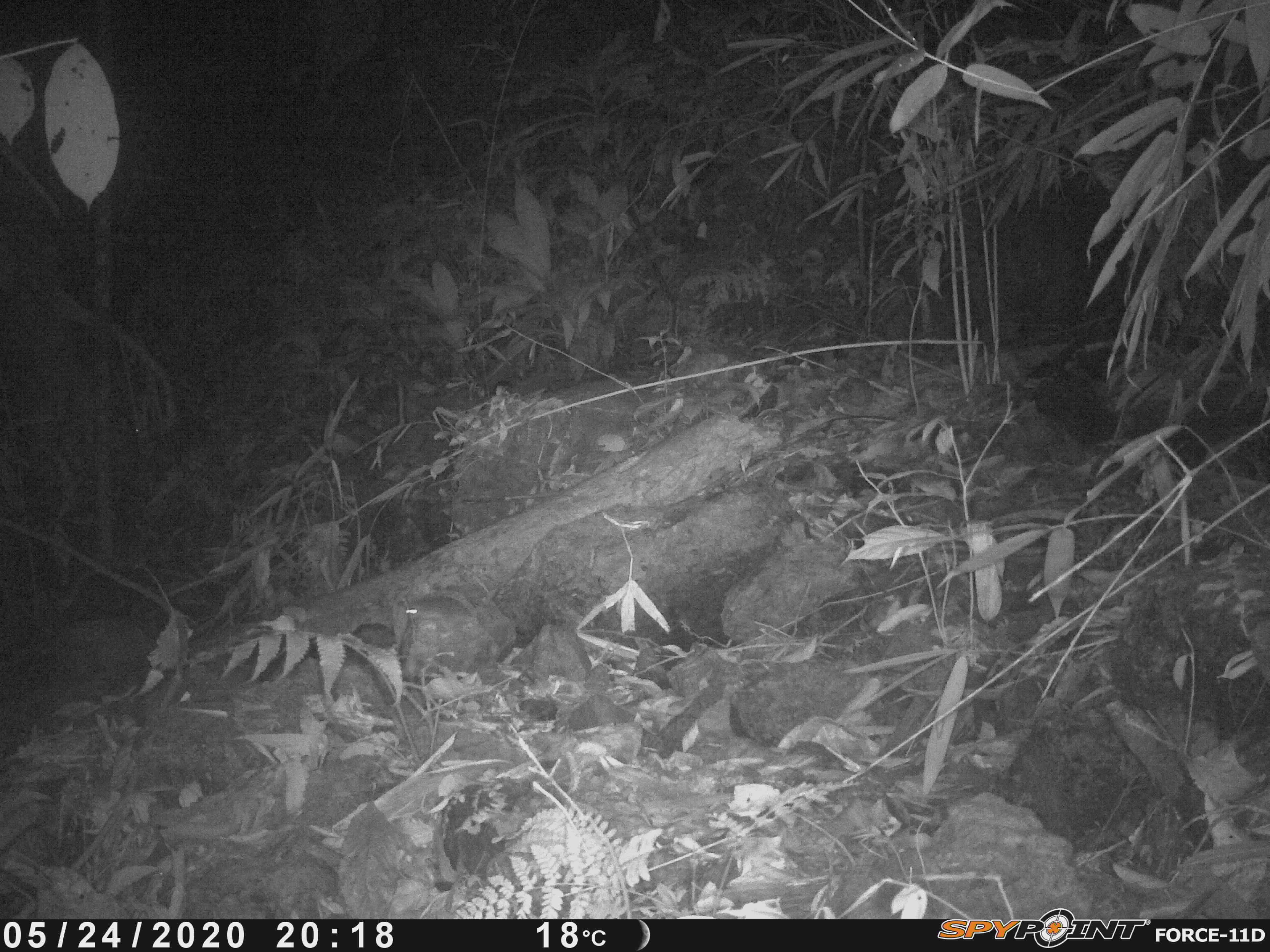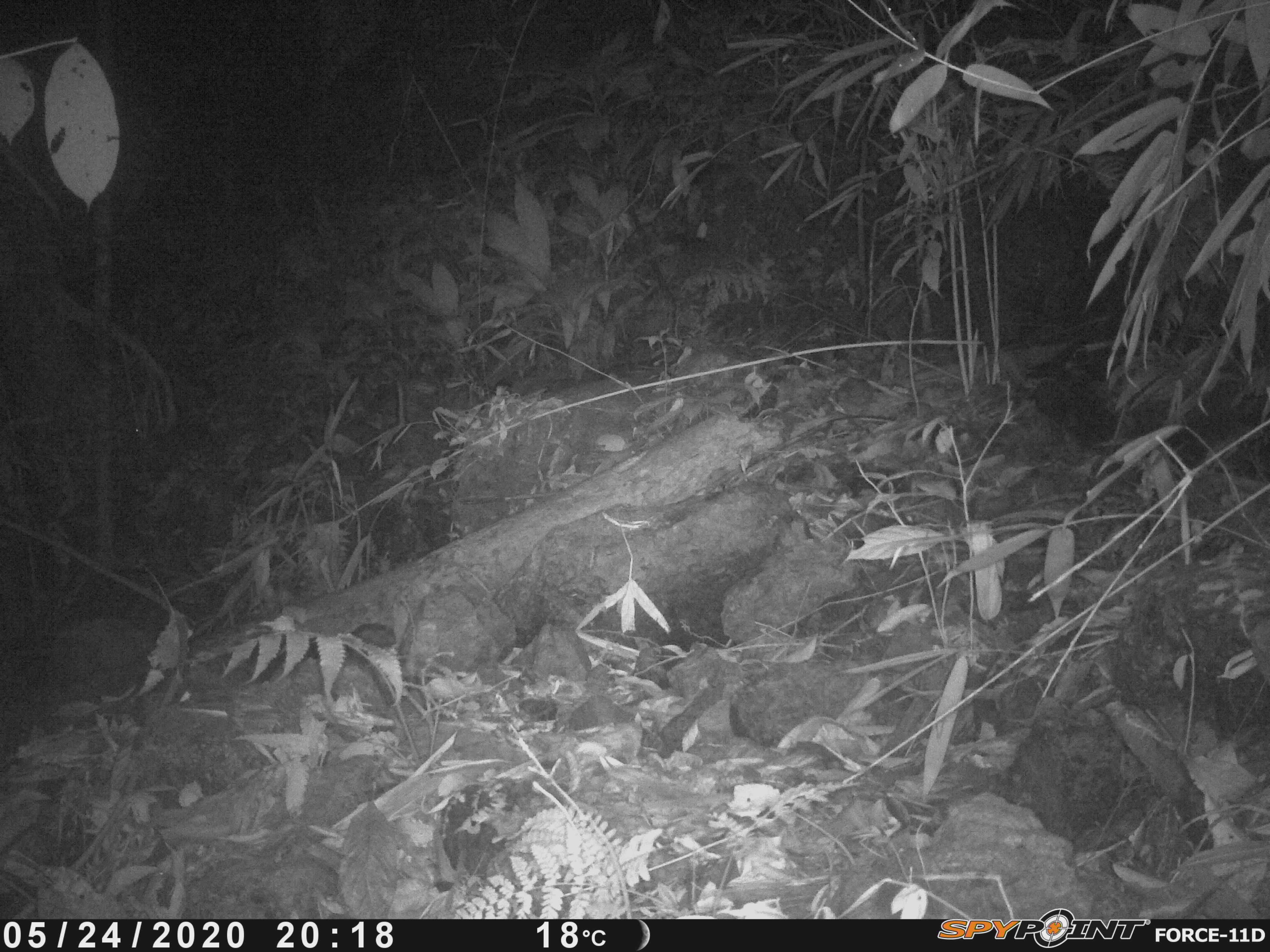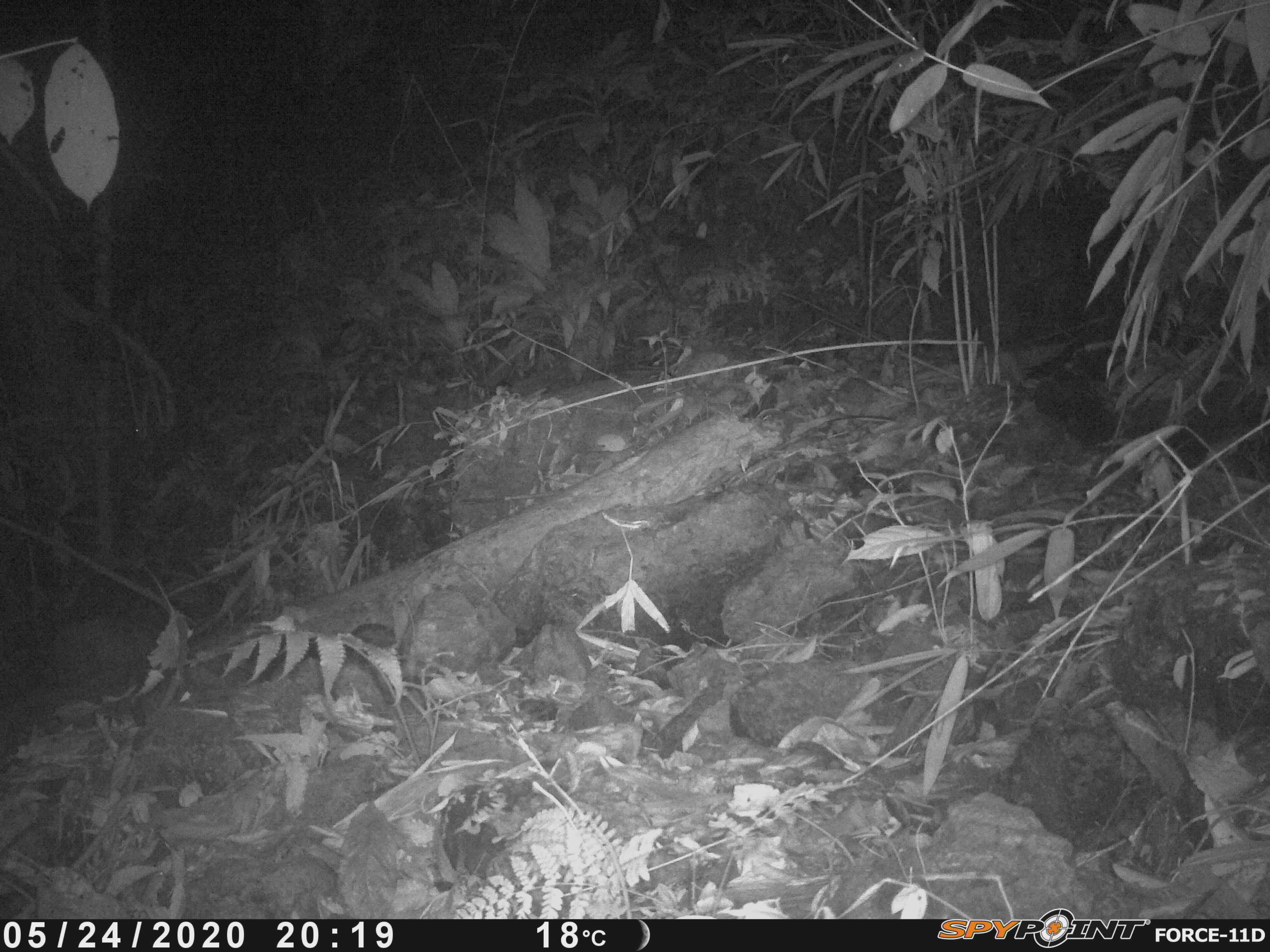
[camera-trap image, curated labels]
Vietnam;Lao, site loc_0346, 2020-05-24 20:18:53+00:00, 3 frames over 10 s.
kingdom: Animalia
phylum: Chordata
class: Mammalia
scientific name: Mammalia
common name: mammal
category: unidentified small mammal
Unidentified small mammal (mammal) (Mammalia). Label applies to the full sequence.